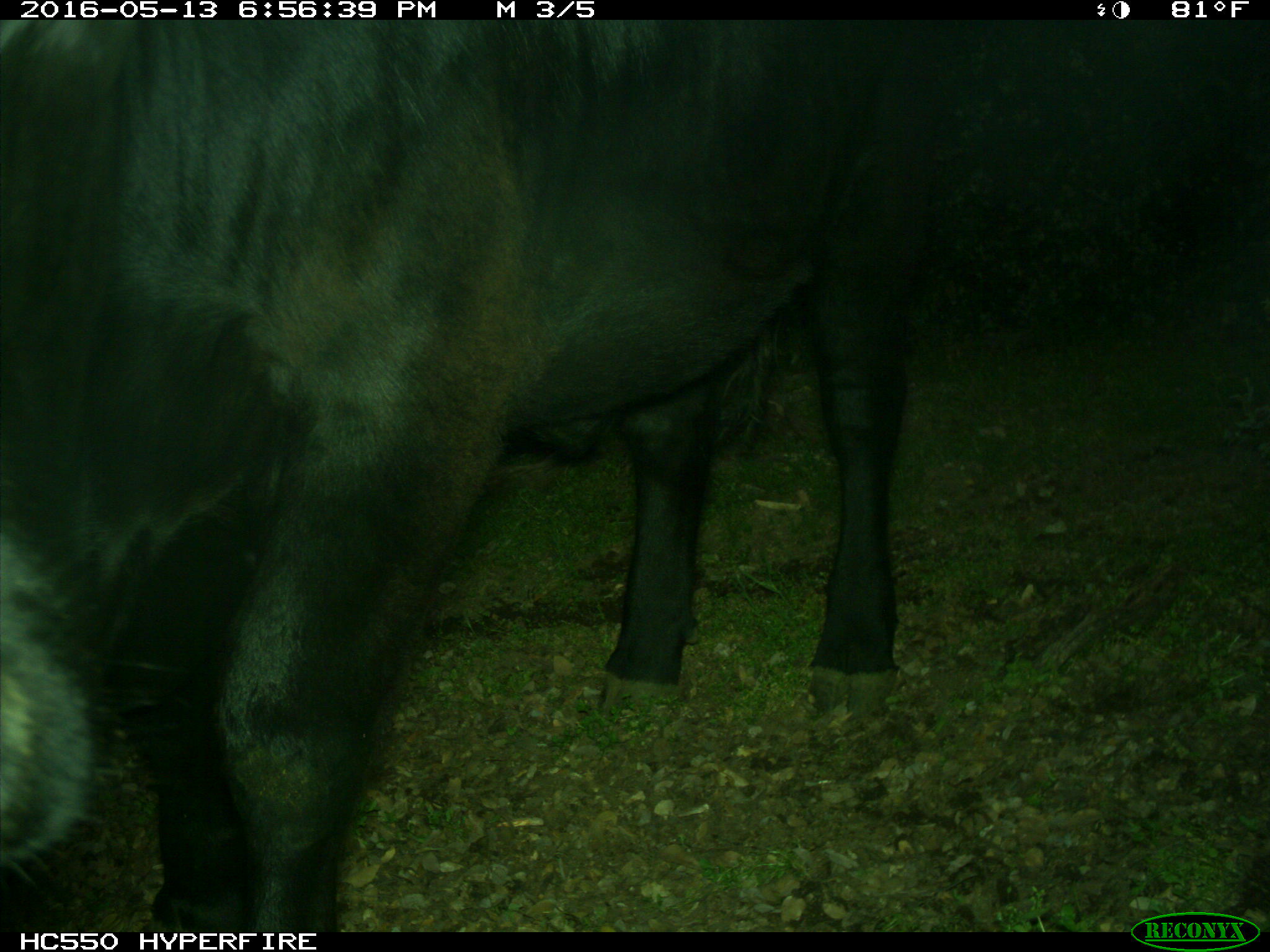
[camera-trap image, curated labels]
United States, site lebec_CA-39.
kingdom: Animalia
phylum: Chordata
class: Mammalia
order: Artiodactyla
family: Bovidae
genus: Bos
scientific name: Bos taurus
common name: domestic cow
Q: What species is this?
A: Bos taurus (domestic cow).